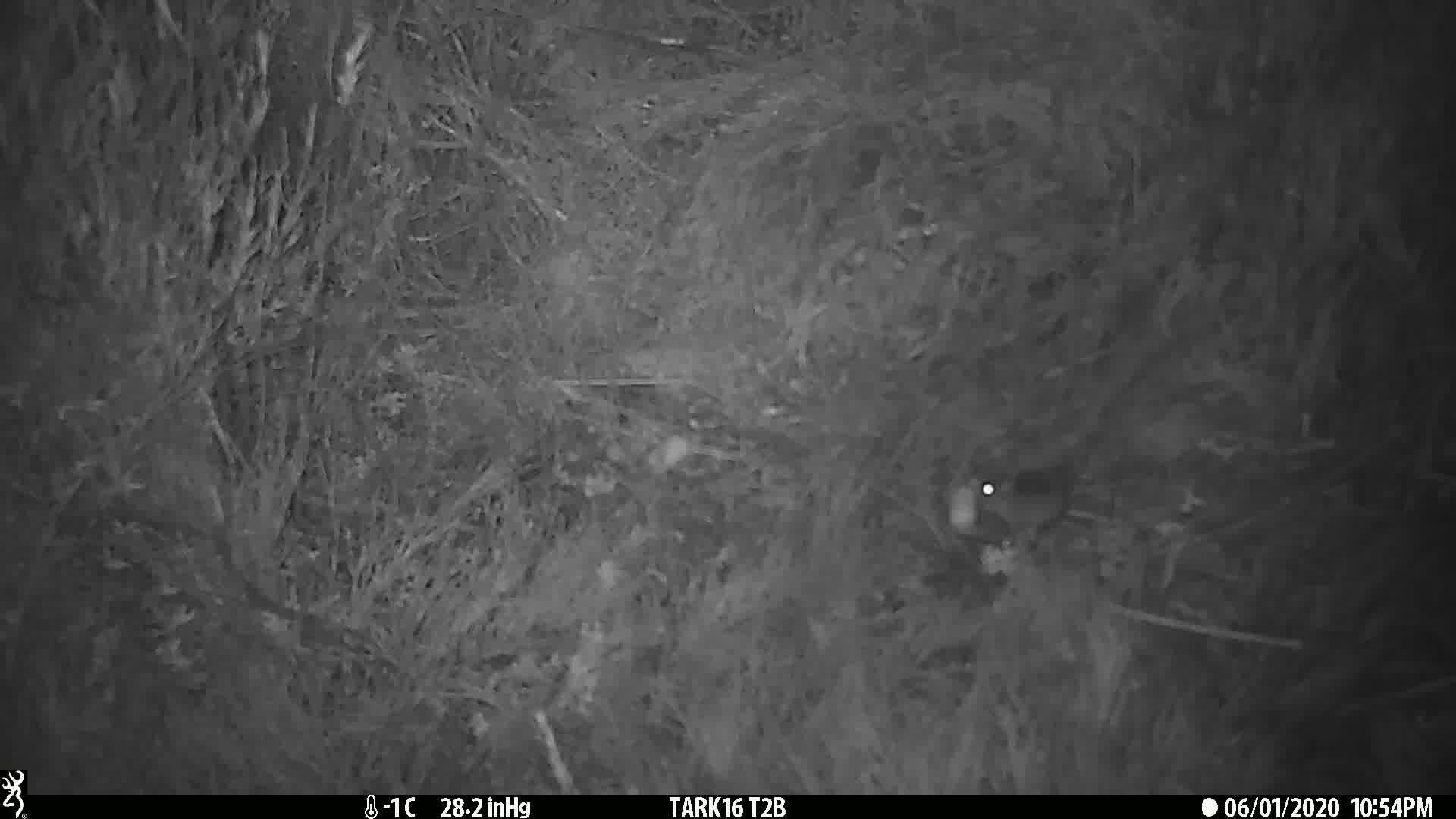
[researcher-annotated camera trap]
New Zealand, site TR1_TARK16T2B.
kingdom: Animalia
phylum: Chordata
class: Mammalia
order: Rodentia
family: Muridae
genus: Mus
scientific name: Mus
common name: mouse